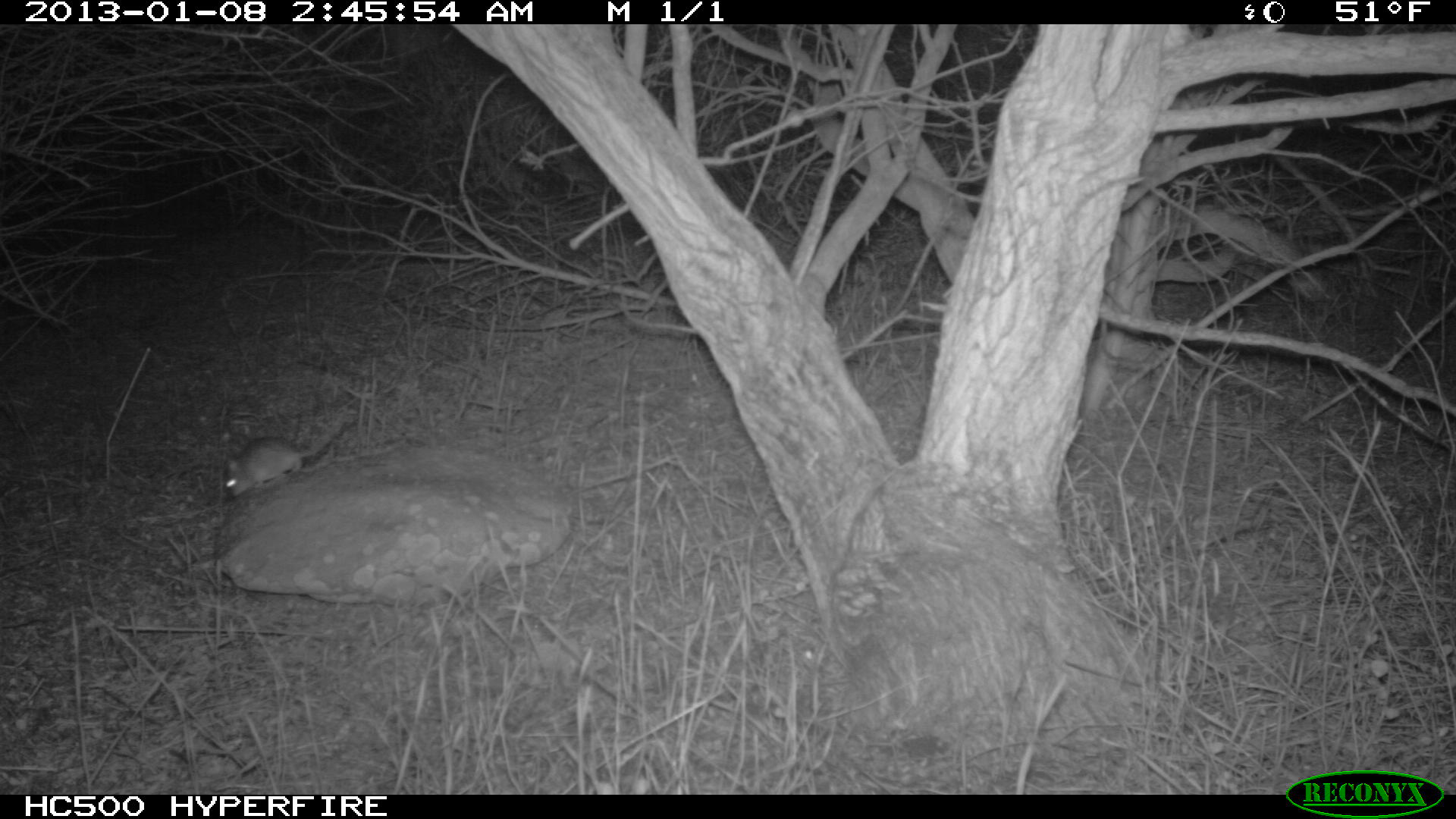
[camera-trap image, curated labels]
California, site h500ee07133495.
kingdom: Animalia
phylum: Chordata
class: Mammalia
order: Rodentia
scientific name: Rodentia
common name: rodent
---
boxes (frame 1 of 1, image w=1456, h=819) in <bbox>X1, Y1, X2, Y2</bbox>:
rodent: <bbox>223, 413, 345, 498</bbox>